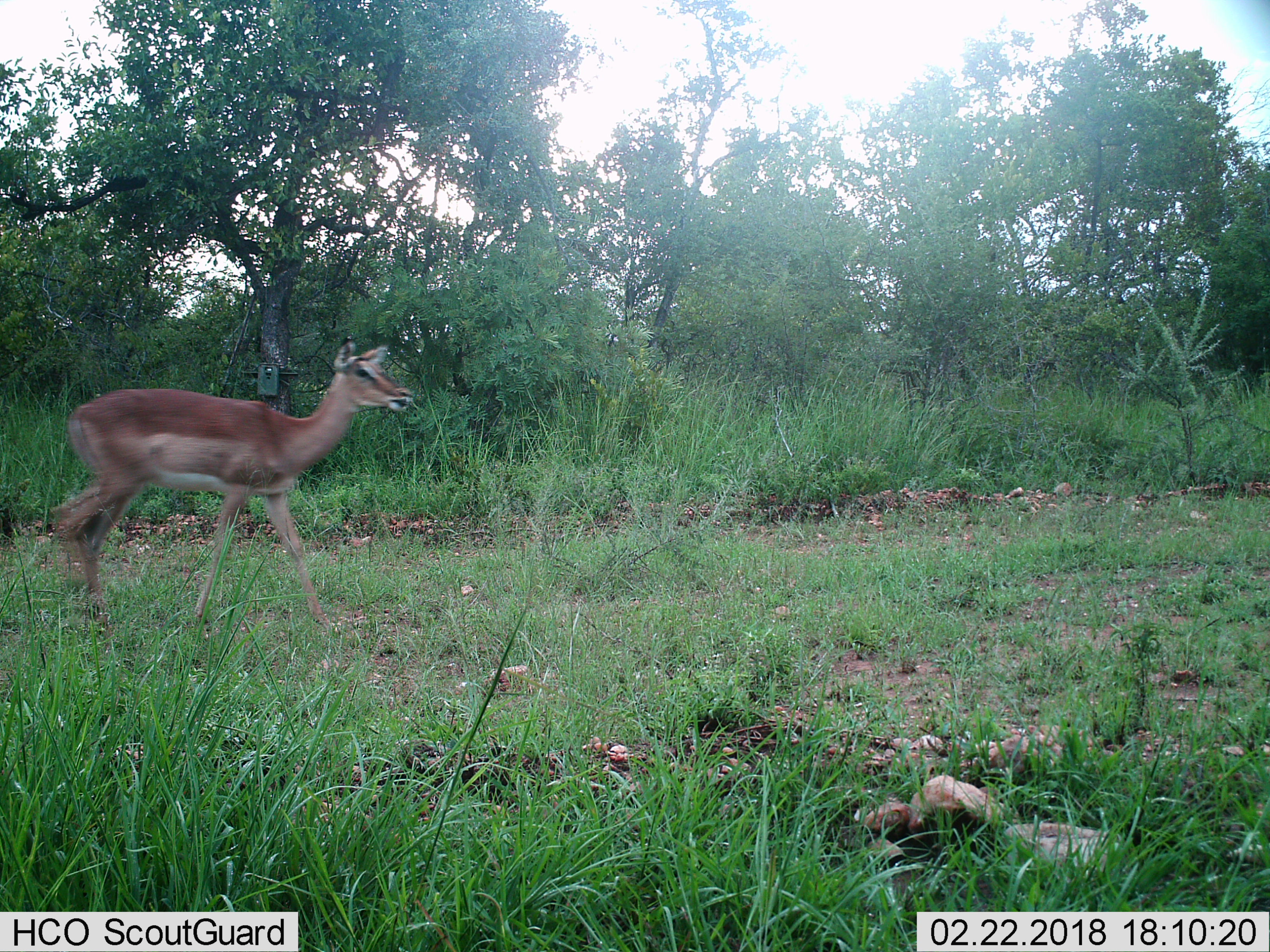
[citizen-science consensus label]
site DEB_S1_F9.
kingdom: Animalia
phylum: Chordata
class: Mammalia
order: Artiodactyla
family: Bovidae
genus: Aepyceros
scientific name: Aepyceros melampus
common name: impala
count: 1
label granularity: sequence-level